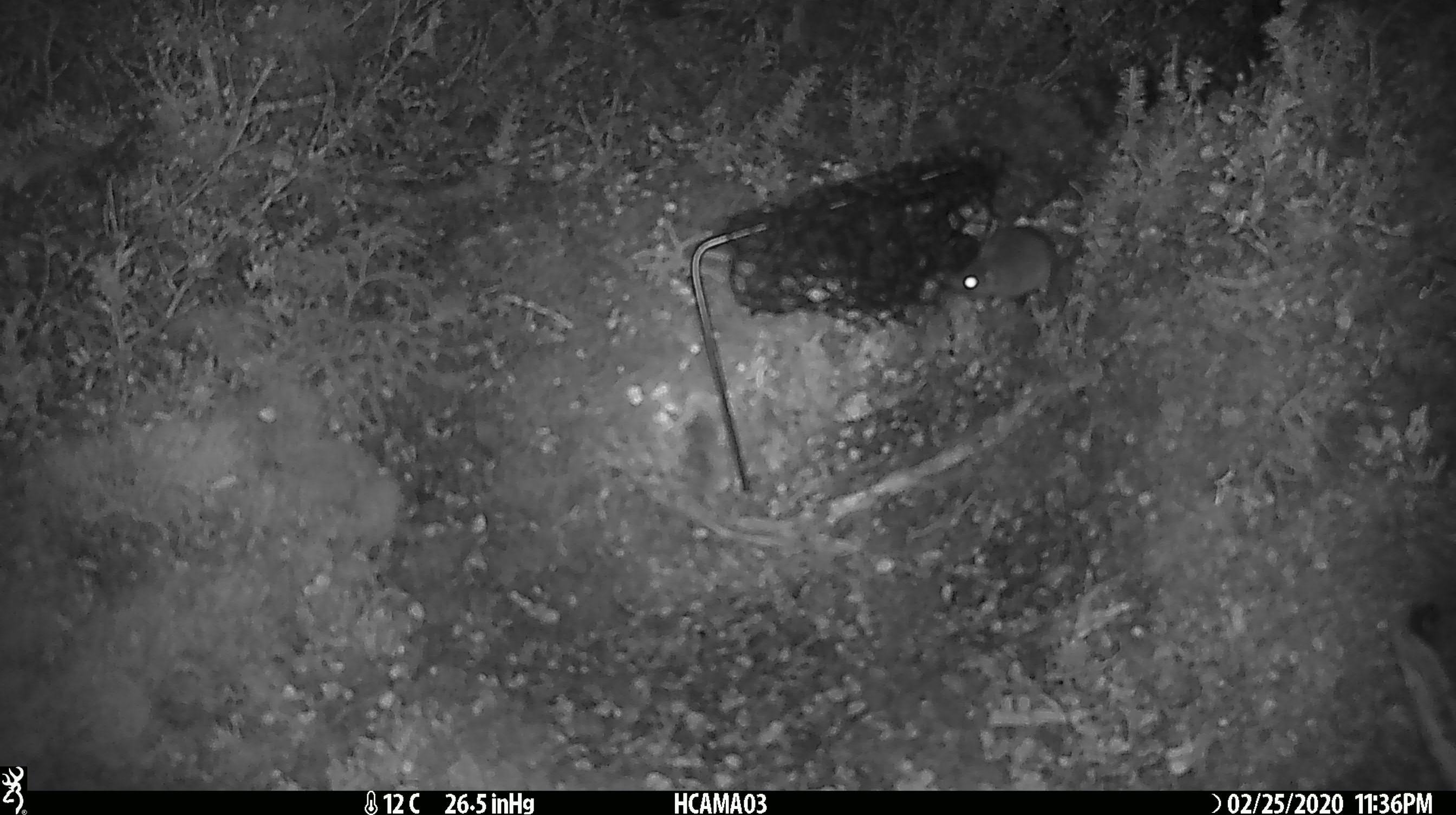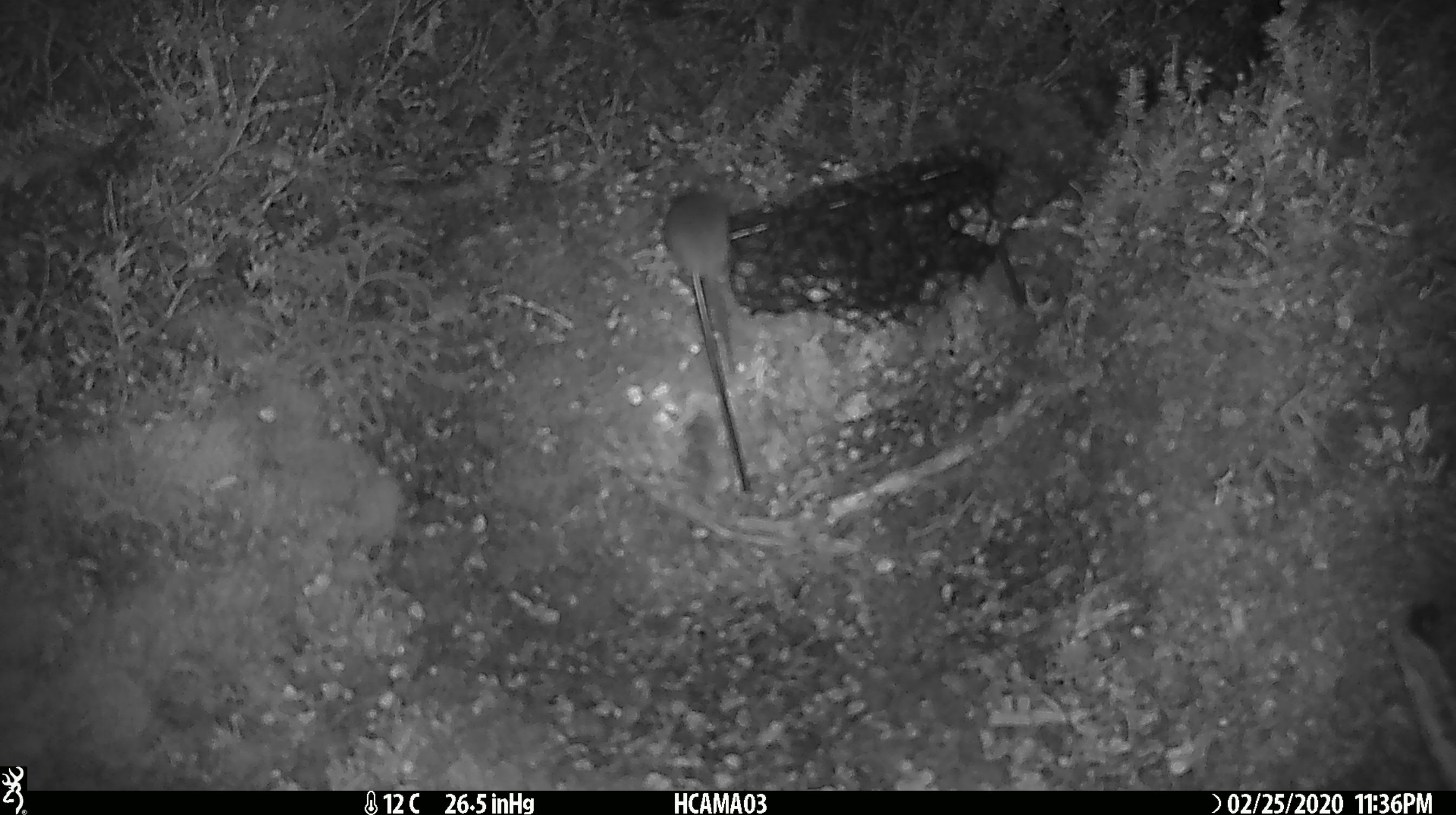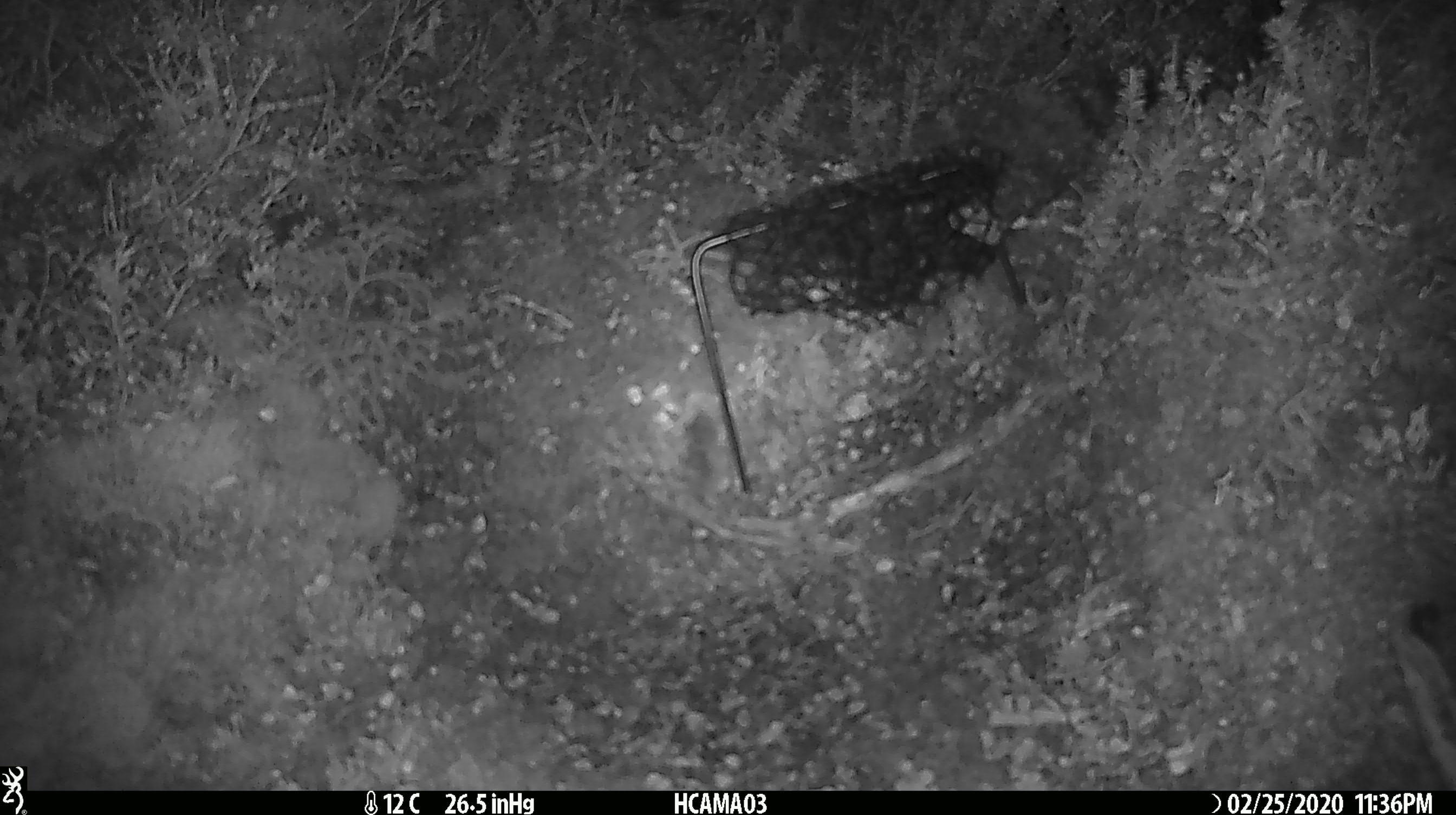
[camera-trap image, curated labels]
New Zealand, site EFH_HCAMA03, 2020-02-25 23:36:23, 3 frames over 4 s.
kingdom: Animalia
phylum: Chordata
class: Mammalia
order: Rodentia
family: Muridae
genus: Mus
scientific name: Mus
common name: mouse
Mouse (Mus).